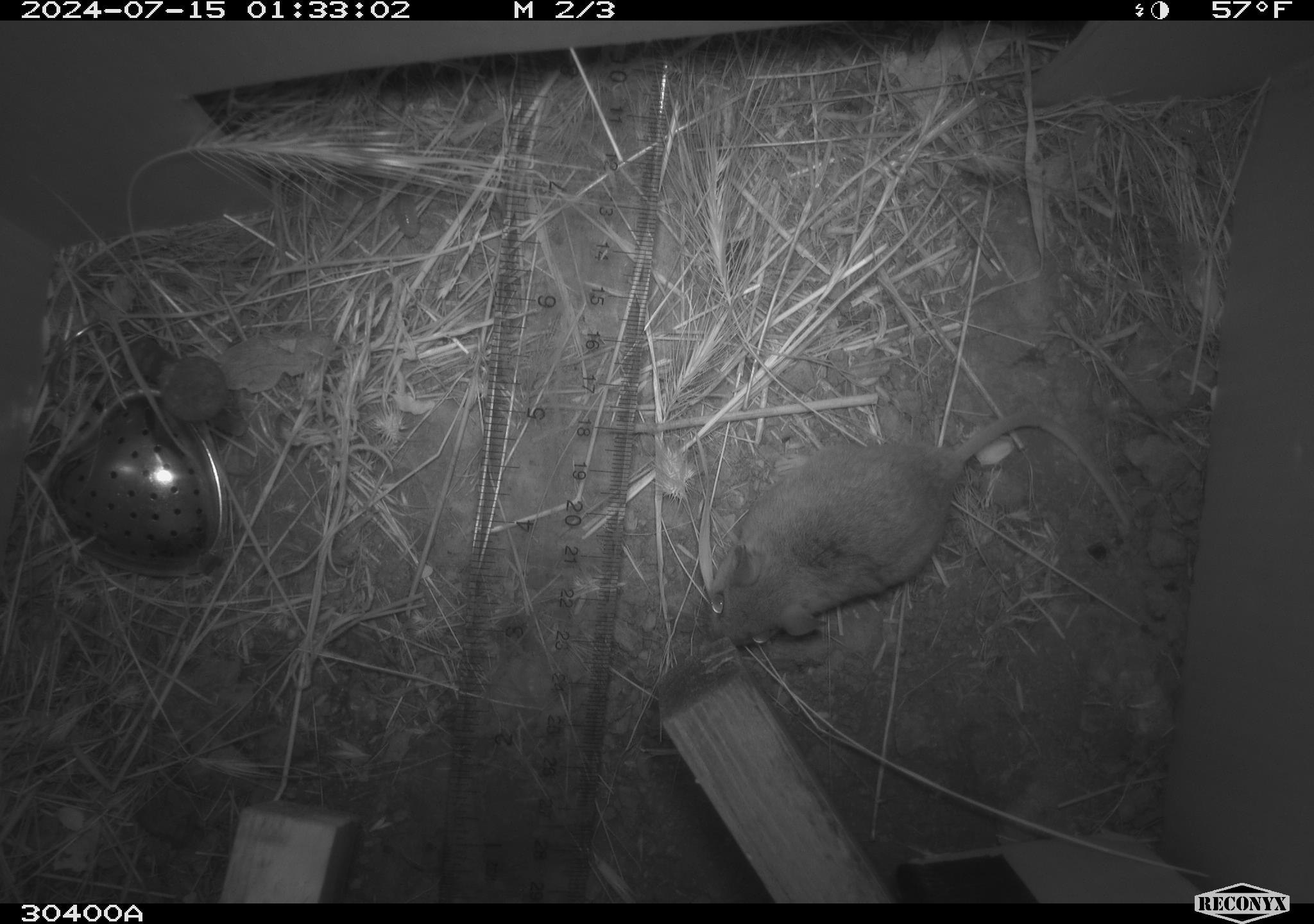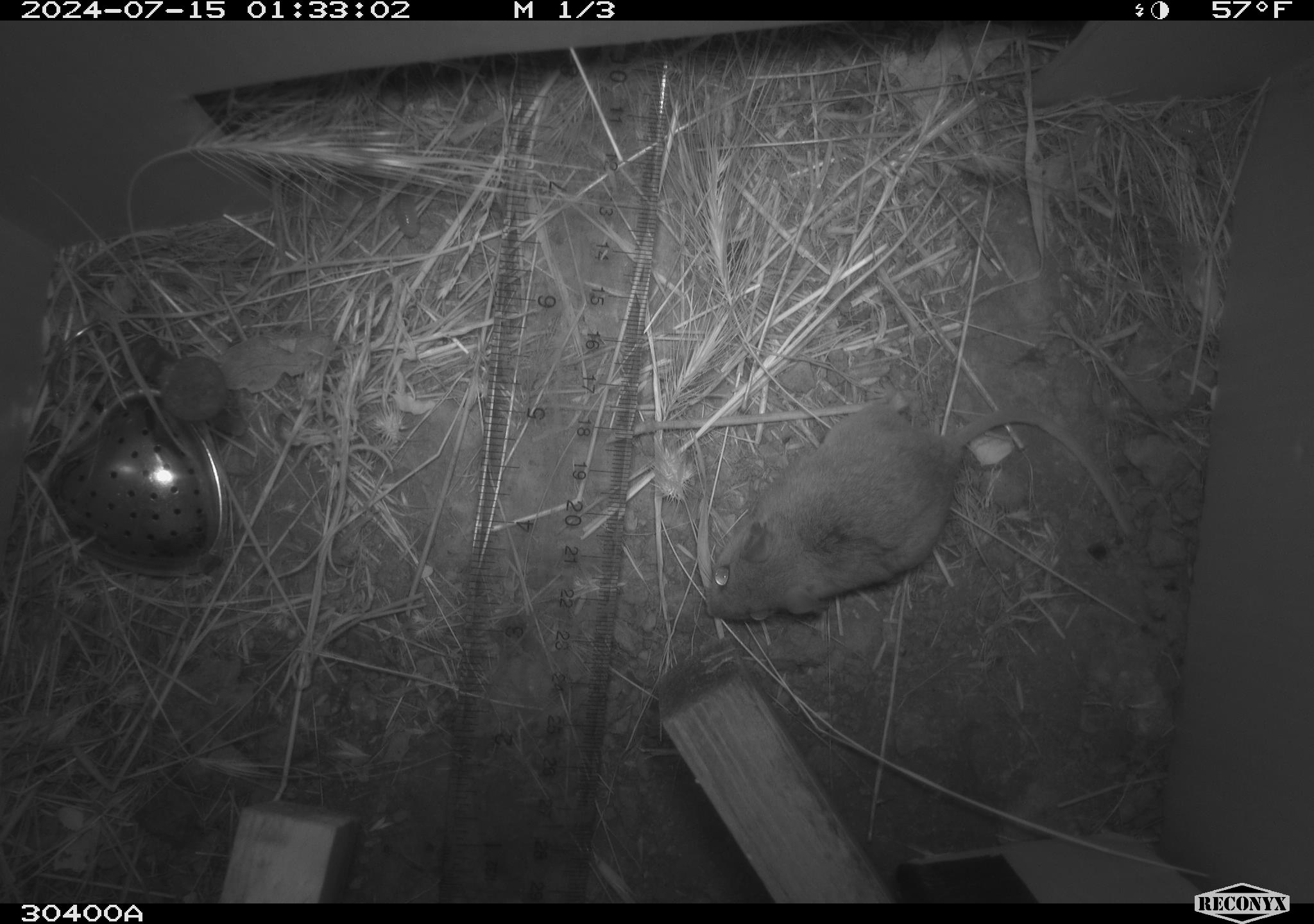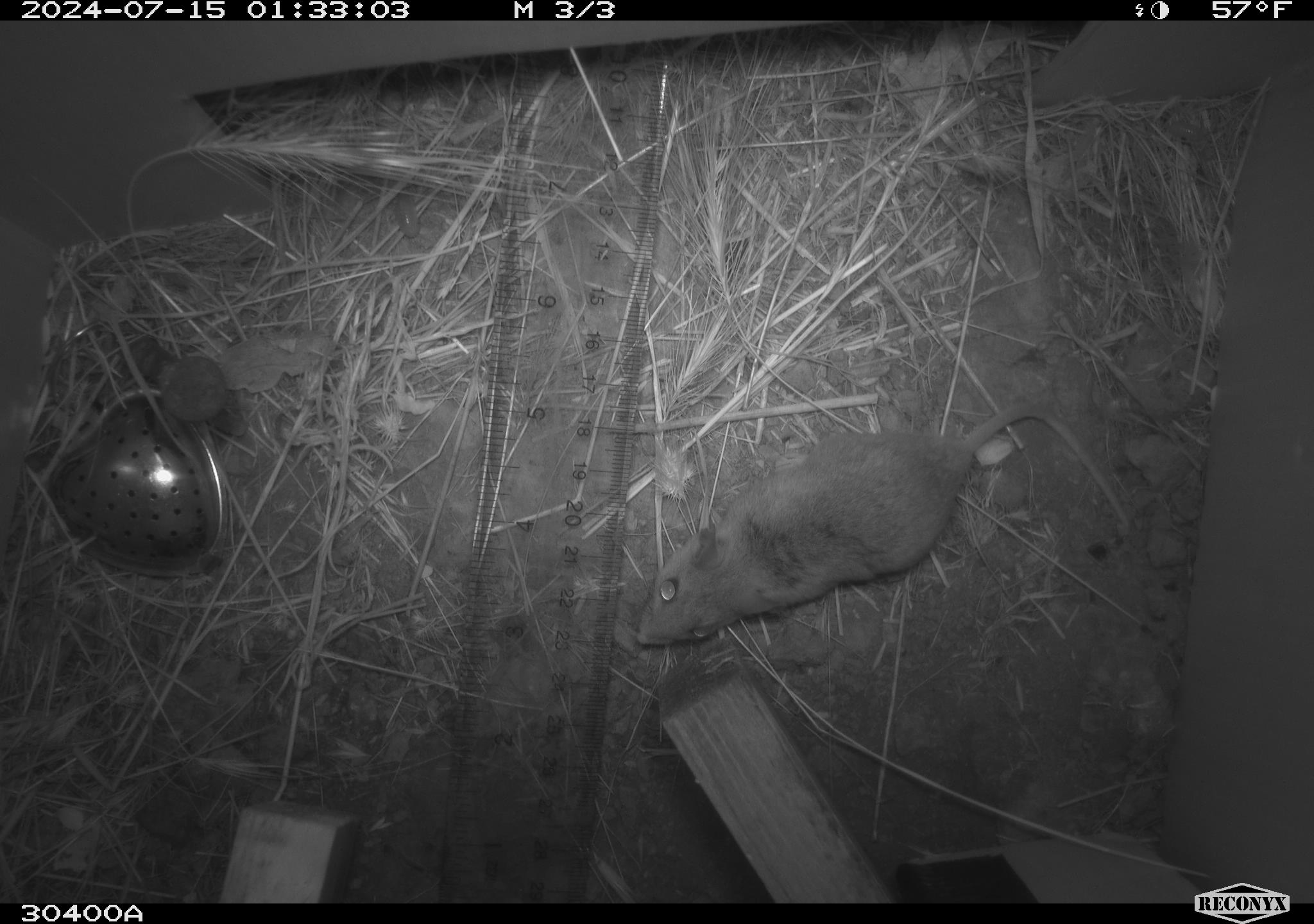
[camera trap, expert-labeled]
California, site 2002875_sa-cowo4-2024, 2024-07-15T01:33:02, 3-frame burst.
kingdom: Animalia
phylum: Chordata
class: Mammalia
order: Rodentia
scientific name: Rodentia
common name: rodent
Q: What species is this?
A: Rodent (Rodentia).